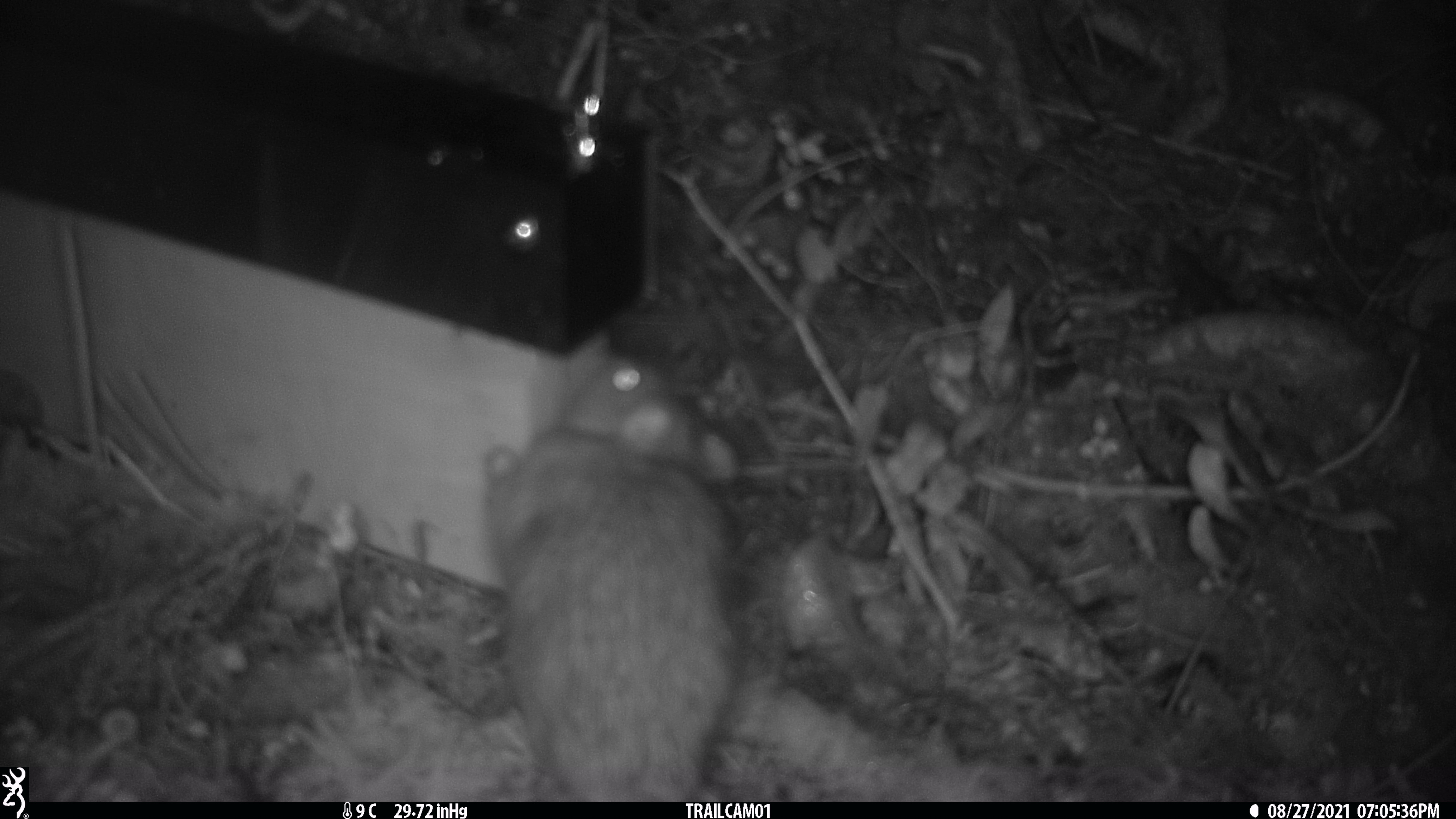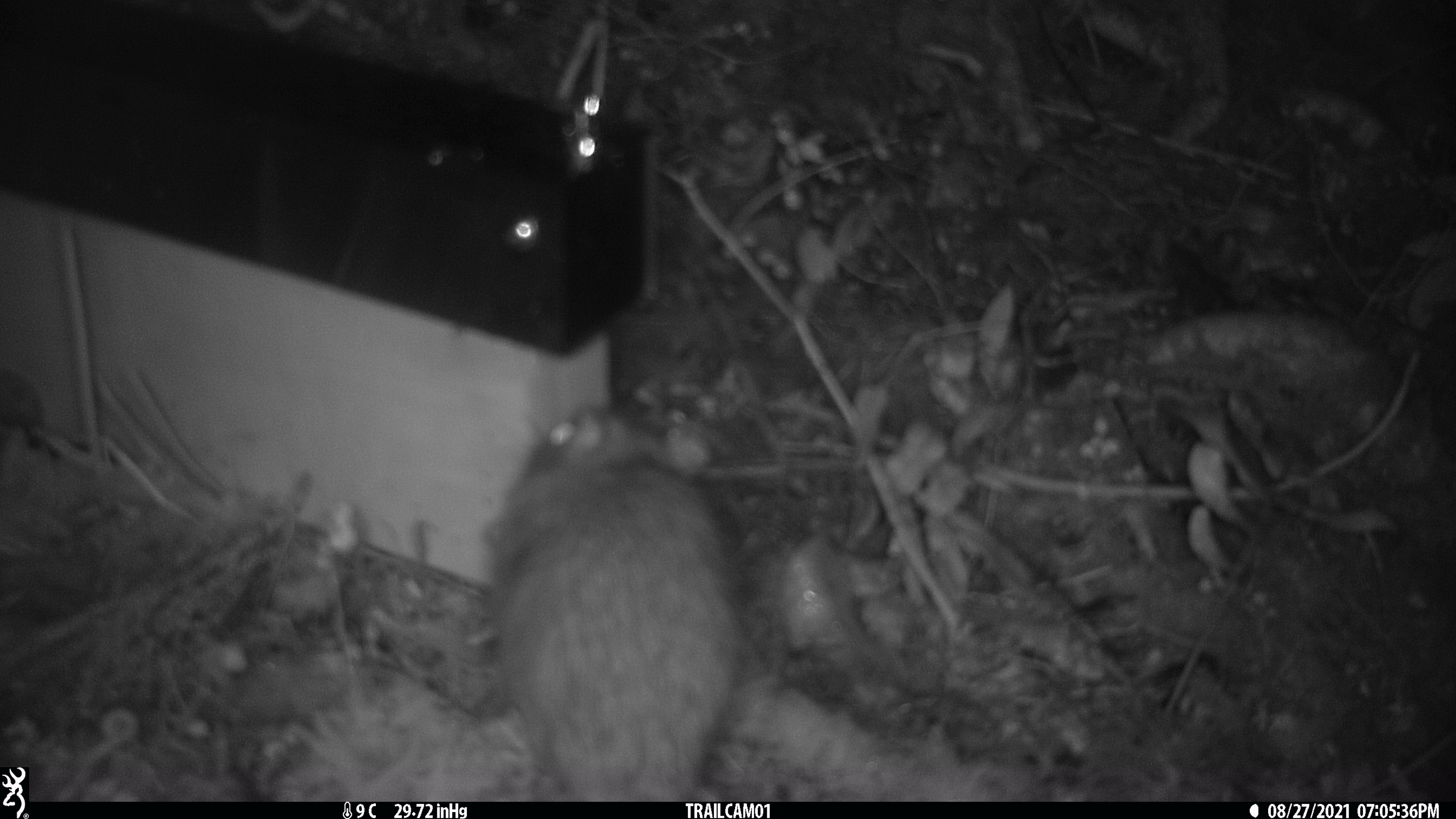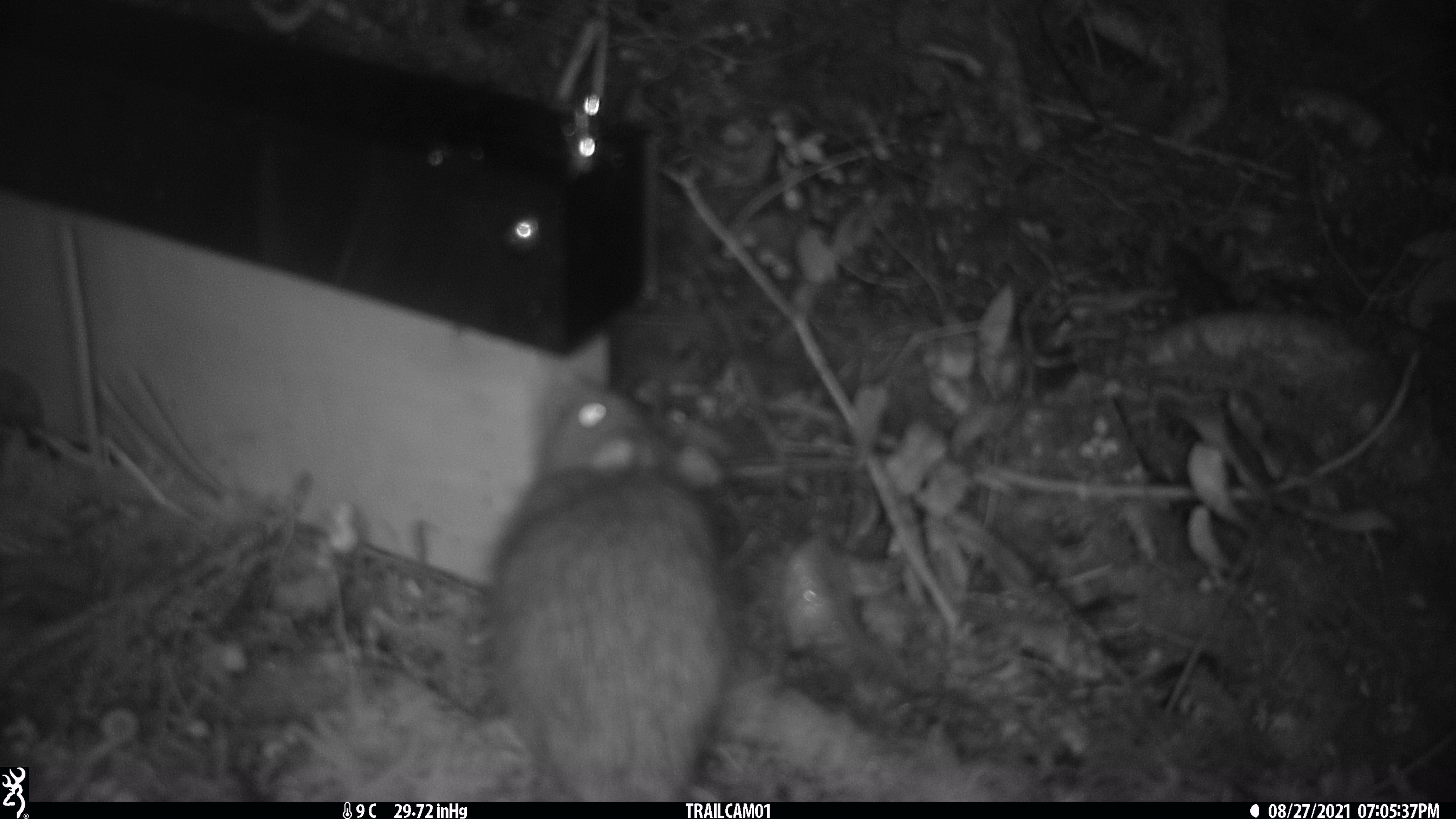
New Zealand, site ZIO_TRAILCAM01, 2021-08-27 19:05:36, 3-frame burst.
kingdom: Animalia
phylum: Chordata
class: Mammalia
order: Rodentia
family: Muridae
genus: Rattus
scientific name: Rattus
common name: rat